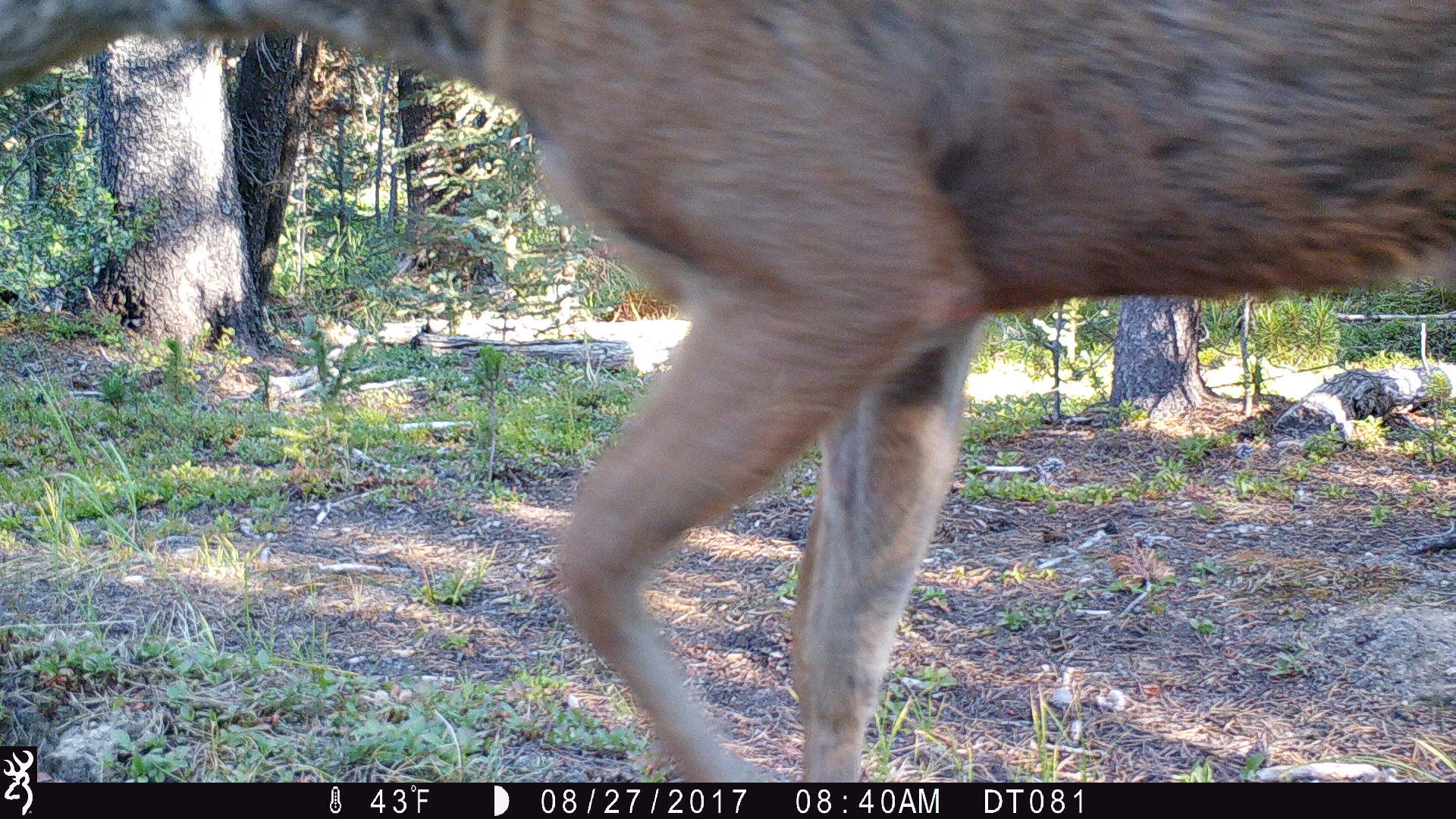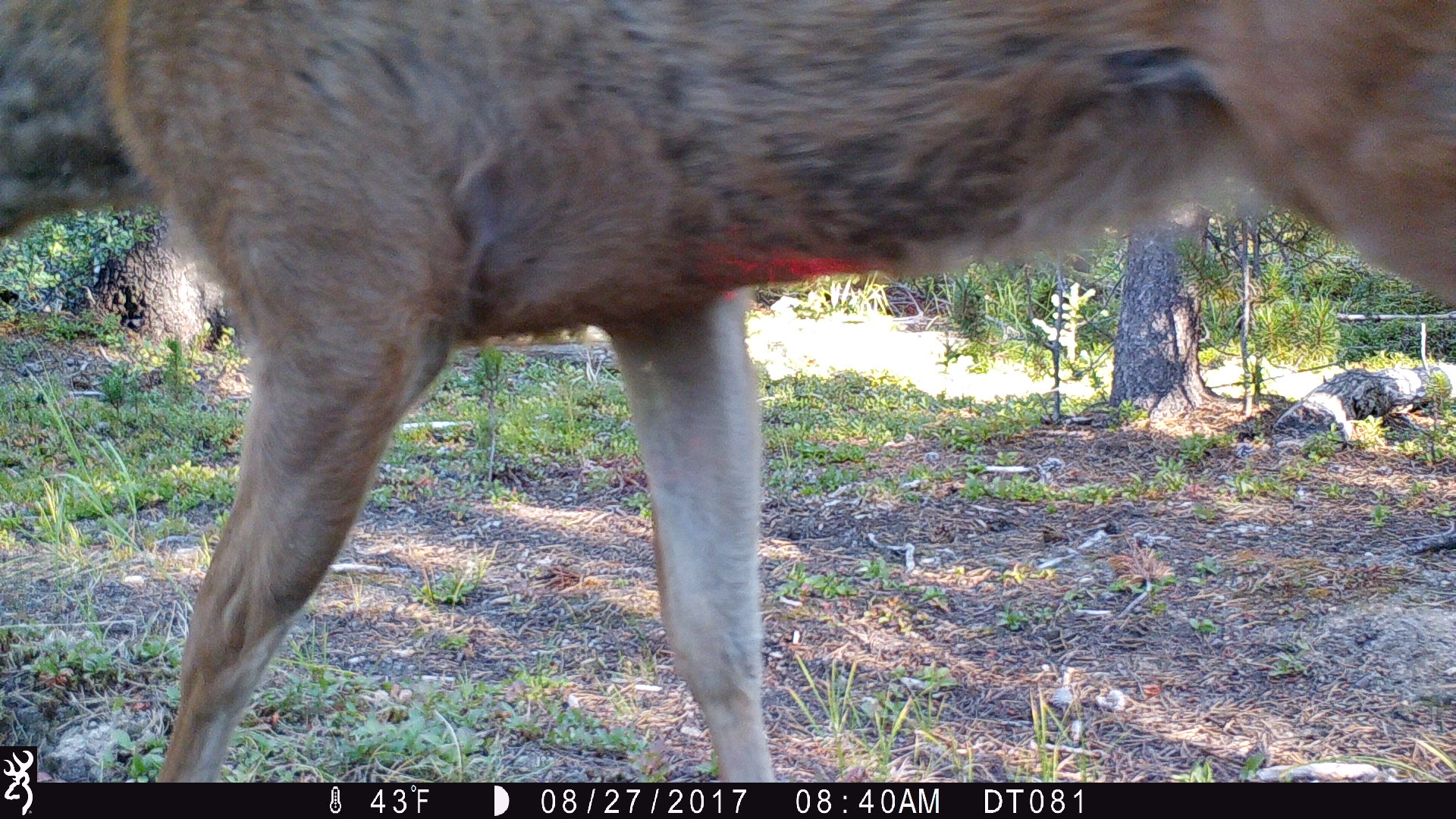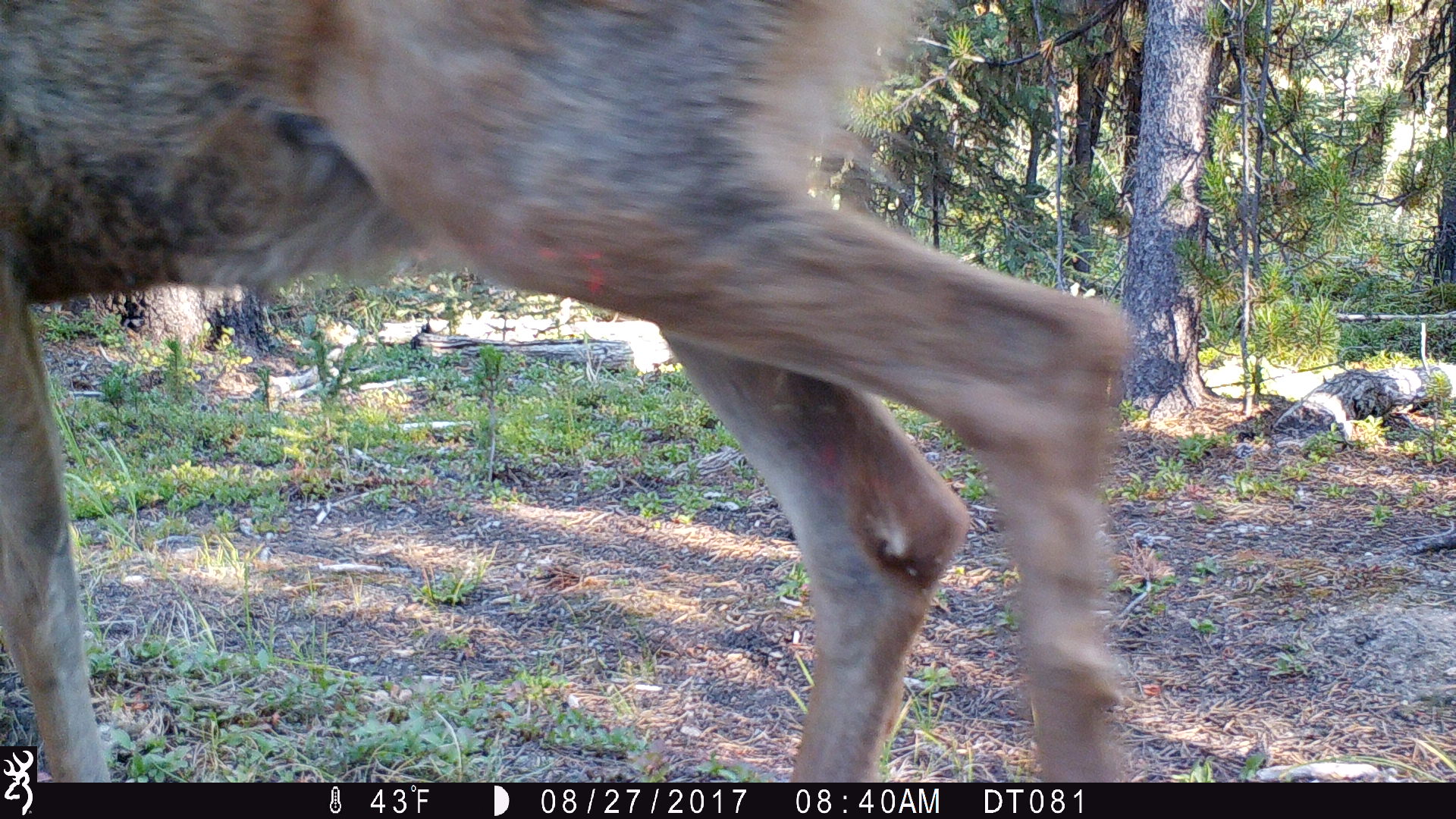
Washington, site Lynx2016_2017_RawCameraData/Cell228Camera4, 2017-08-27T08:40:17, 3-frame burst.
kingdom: Animalia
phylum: Chordata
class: Mammalia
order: Artiodactyla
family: Cervidae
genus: Odocoileus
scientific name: Odocoileus hemionus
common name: mule deer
Odocoileus hemionus (mule deer). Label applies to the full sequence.